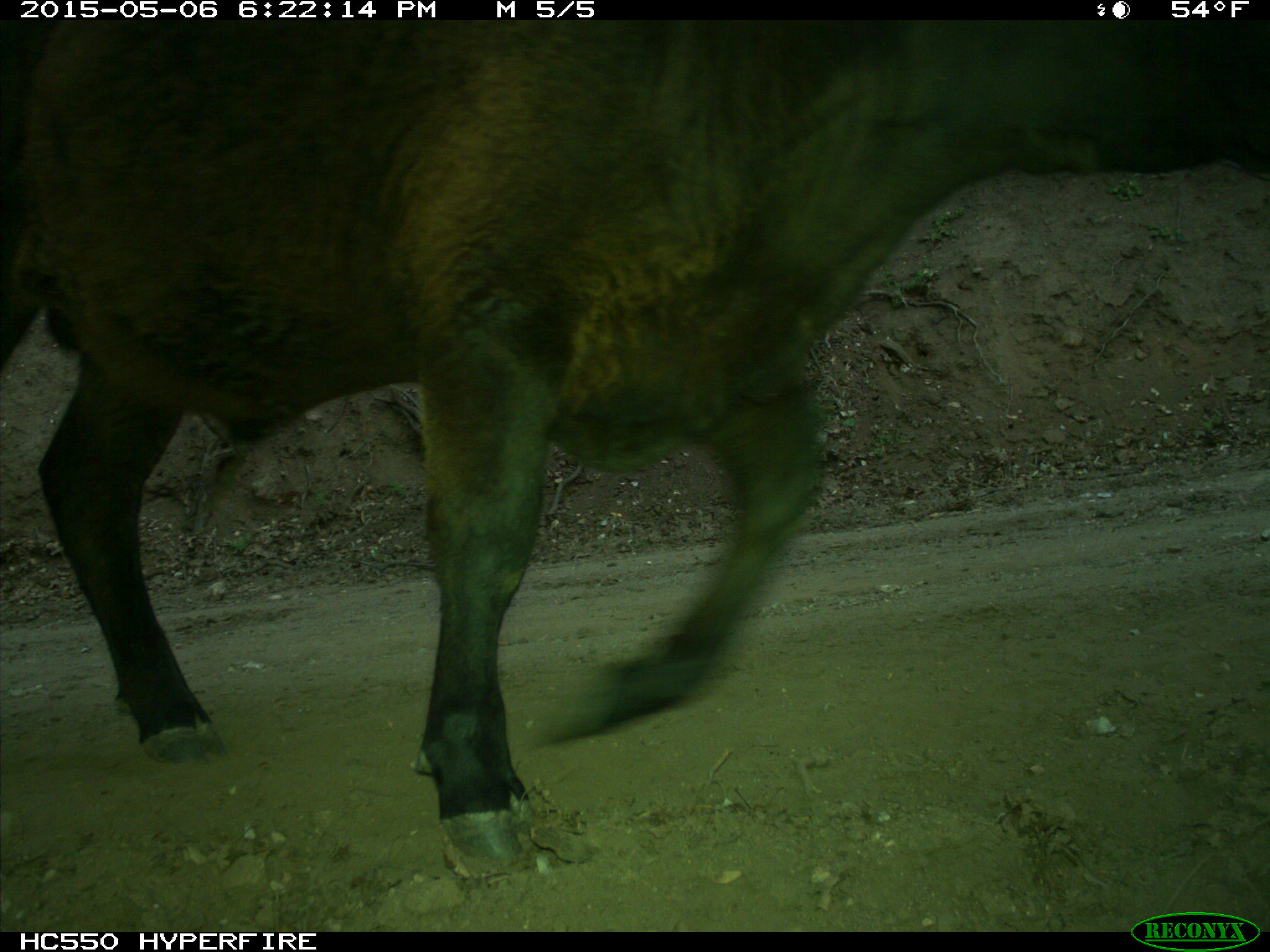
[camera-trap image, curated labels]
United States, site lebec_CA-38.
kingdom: Animalia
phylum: Chordata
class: Mammalia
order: Artiodactyla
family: Bovidae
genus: Bos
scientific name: Bos taurus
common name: domestic cow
Bos taurus (domestic cow).